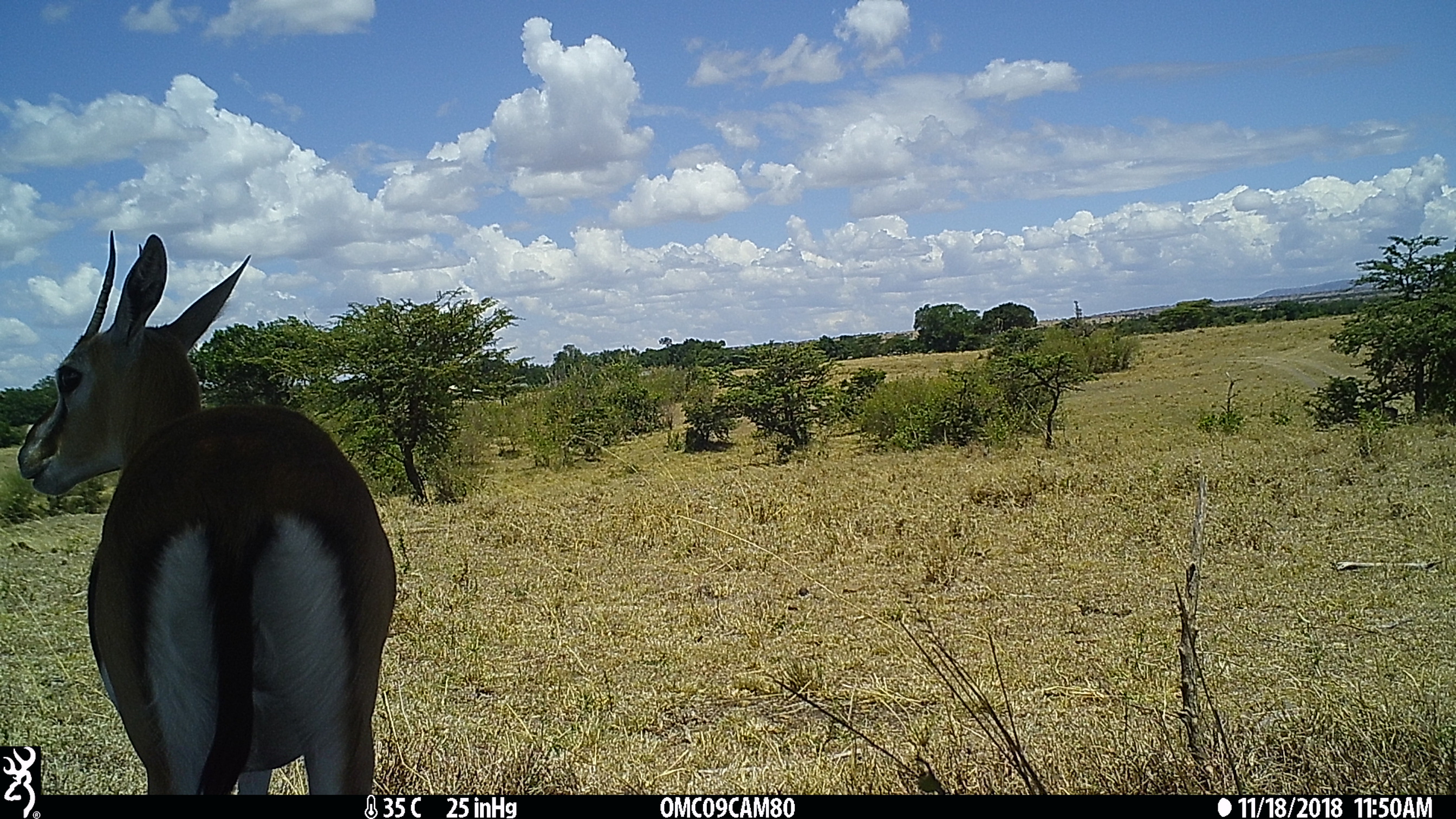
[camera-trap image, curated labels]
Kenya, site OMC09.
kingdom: Animalia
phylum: Chordata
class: Mammalia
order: Artiodactyla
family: Bovidae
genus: Eudorcas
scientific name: Eudorcas thomsonii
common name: thomon's gazelle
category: gazelle thomsons